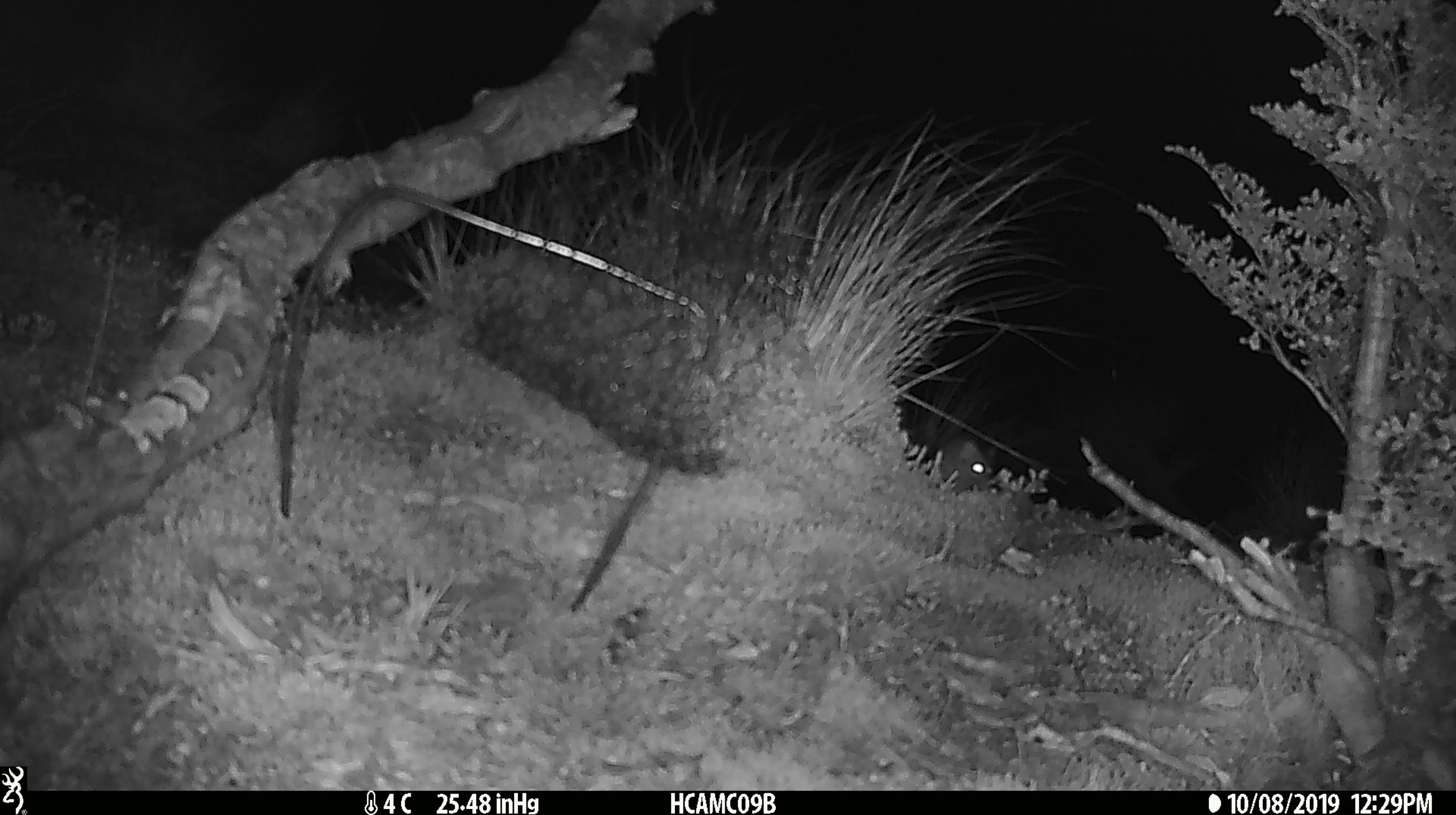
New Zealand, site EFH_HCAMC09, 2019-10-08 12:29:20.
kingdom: Animalia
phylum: Chordata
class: Mammalia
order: Rodentia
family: Muridae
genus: Mus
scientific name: Mus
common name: mouse